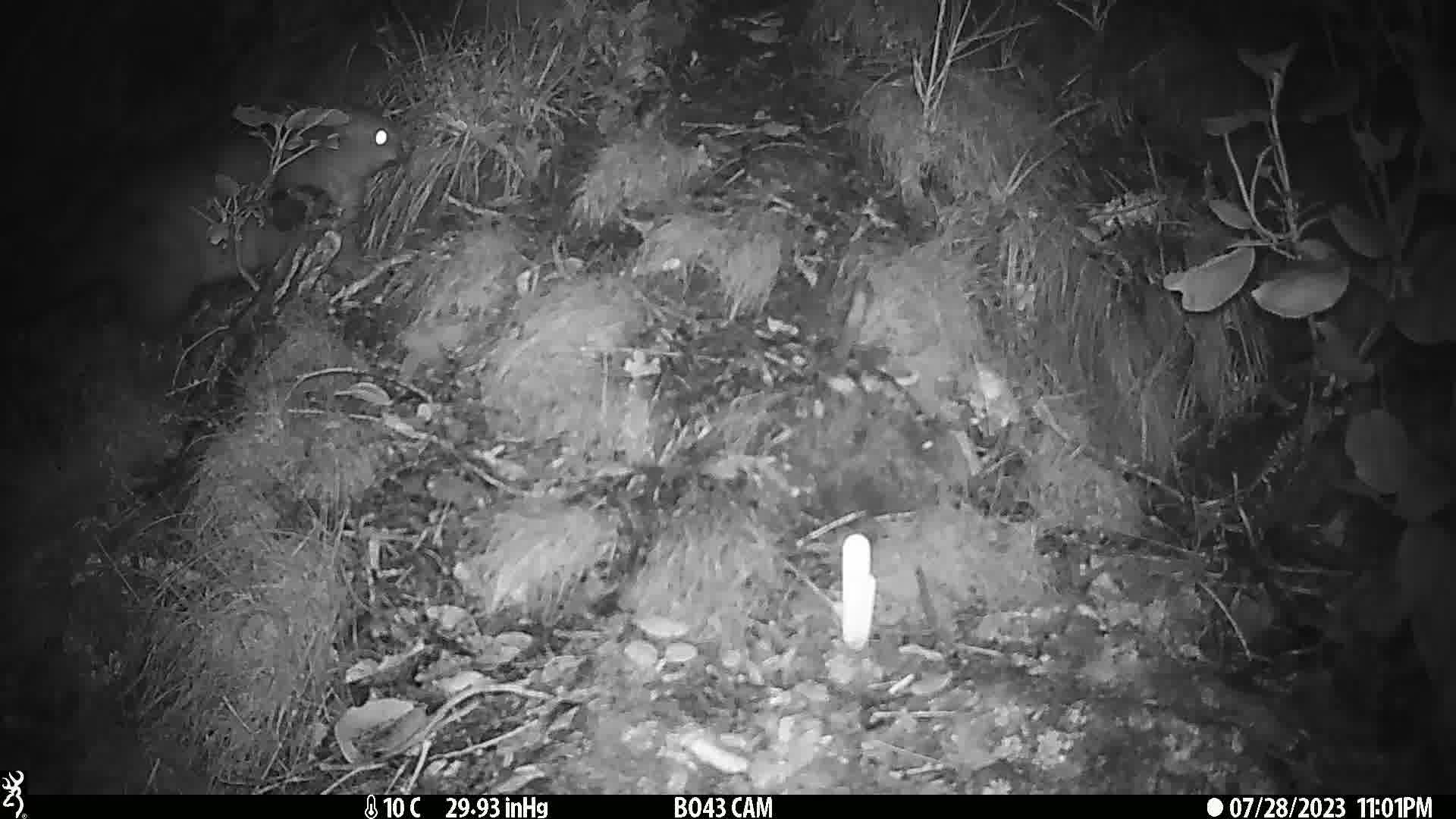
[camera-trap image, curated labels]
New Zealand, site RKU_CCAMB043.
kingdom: Animalia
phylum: Chordata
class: Mammalia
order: Diprotodontia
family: Phalangeridae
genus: Trichosurus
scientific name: Trichosurus vulpecula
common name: common brushtail possum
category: possum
Possum (common brushtail possum) (Trichosurus vulpecula).